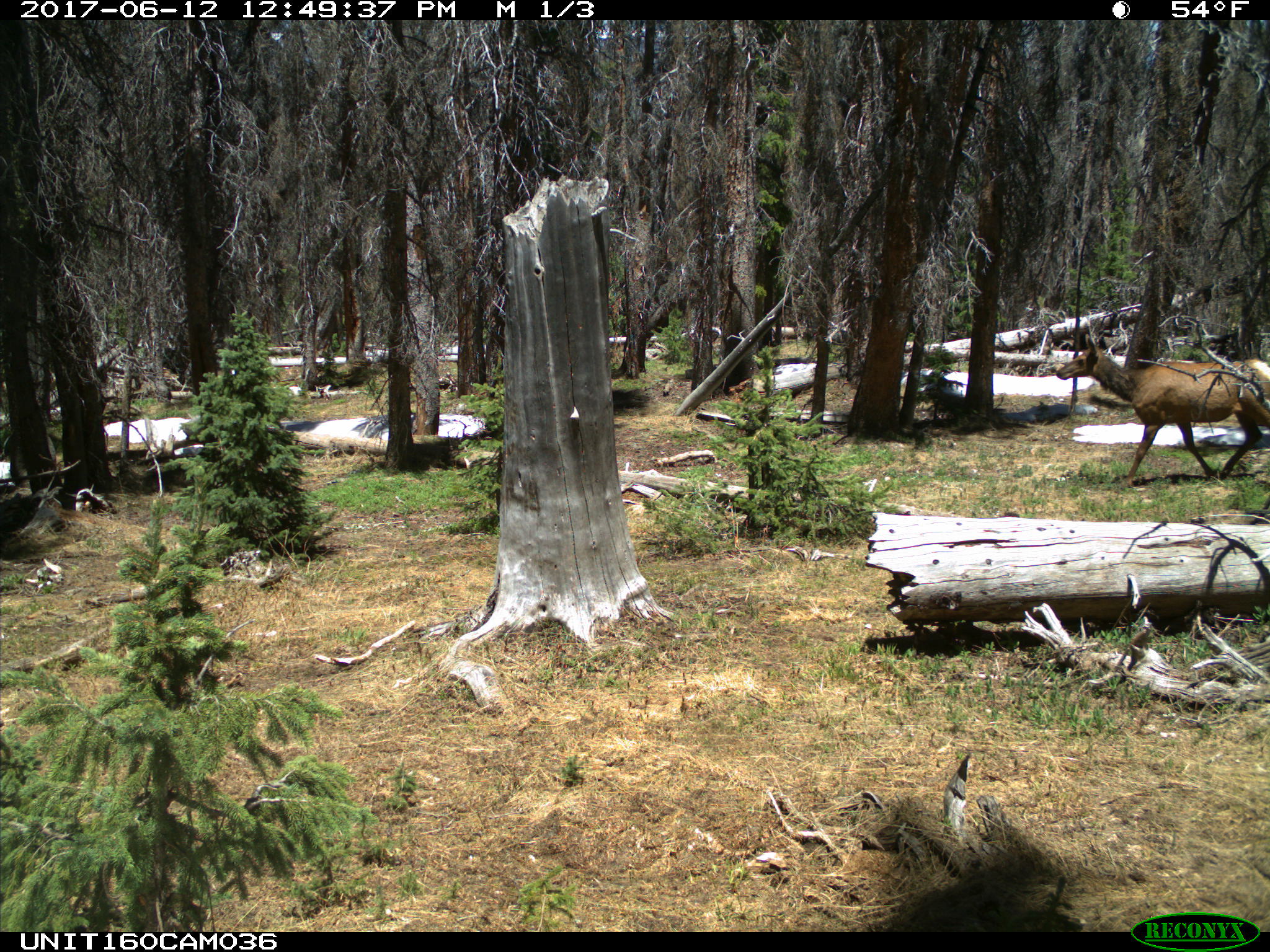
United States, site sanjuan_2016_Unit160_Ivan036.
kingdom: Animalia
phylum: Chordata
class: Mammalia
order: Artiodactyla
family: Cervidae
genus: Cervus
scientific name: Cervus elaphus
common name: red deer